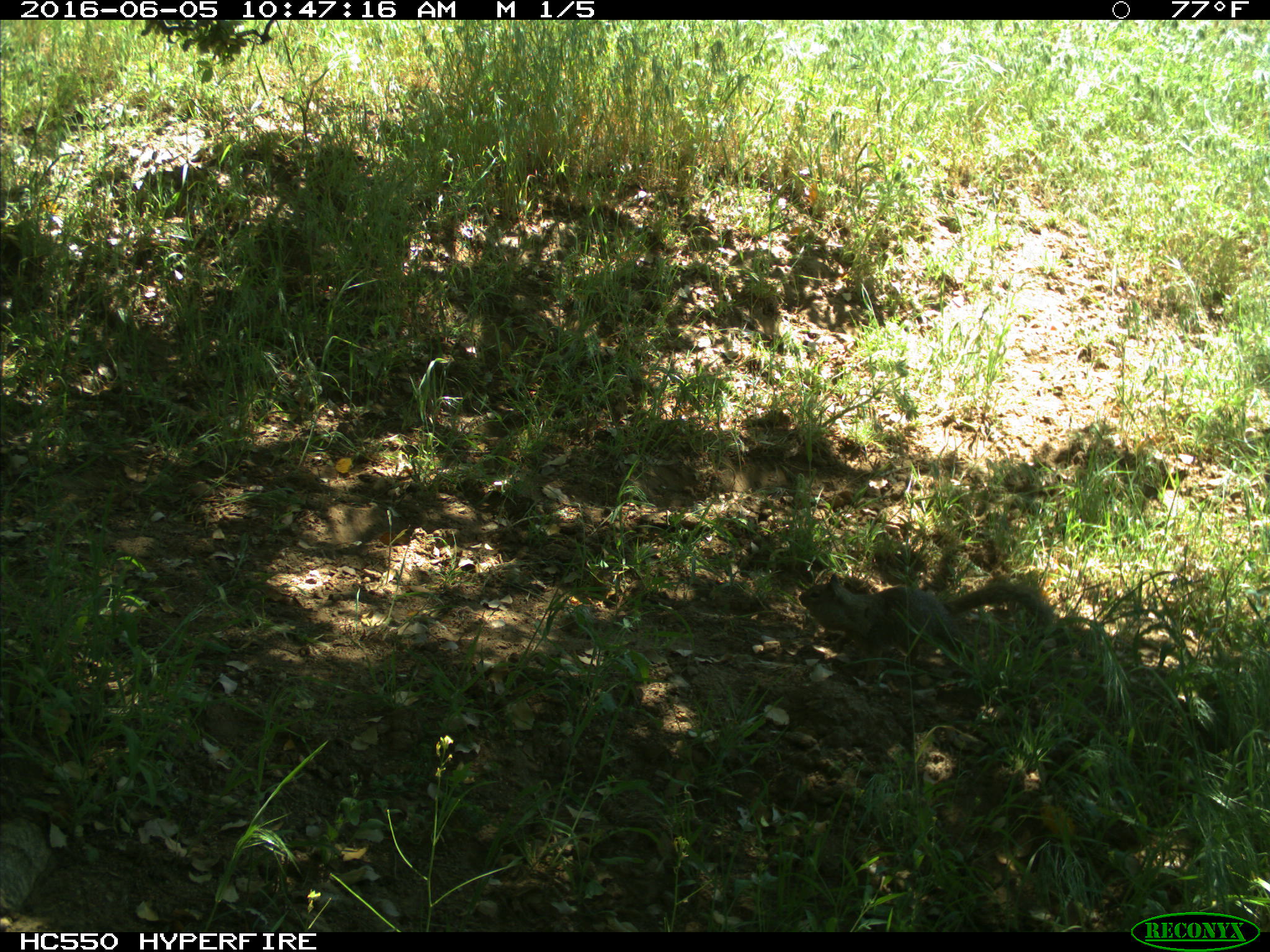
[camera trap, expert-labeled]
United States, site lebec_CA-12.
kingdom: Animalia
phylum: Chordata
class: Mammalia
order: Rodentia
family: Sciuridae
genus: Otospermophilus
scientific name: Otospermophilus beecheyi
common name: california ground squirrel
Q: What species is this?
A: Otospermophilus beecheyi (california ground squirrel).